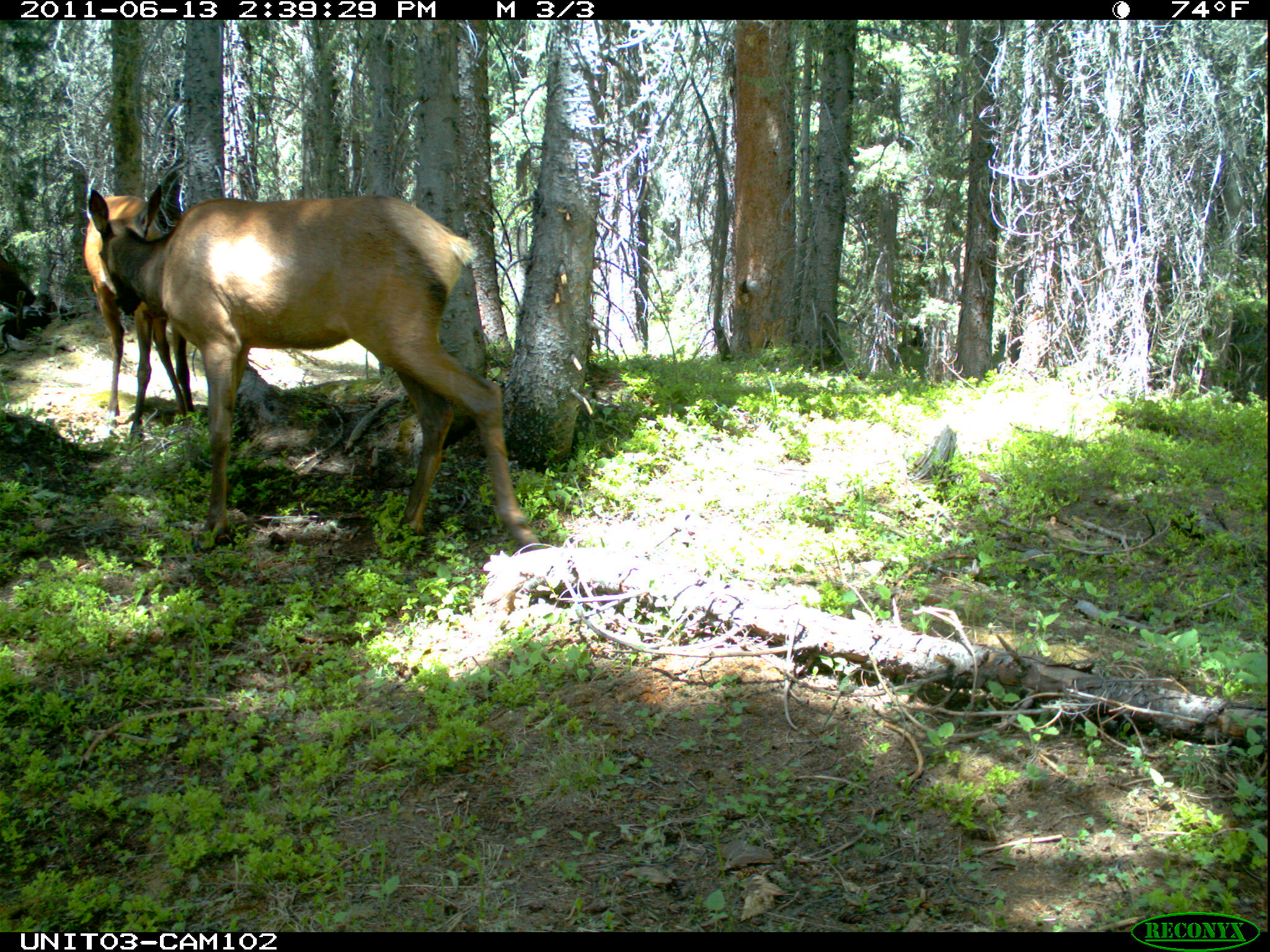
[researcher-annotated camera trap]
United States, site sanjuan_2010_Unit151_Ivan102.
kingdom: Animalia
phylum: Chordata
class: Mammalia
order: Artiodactyla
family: Cervidae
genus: Cervus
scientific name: Cervus elaphus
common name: red deer